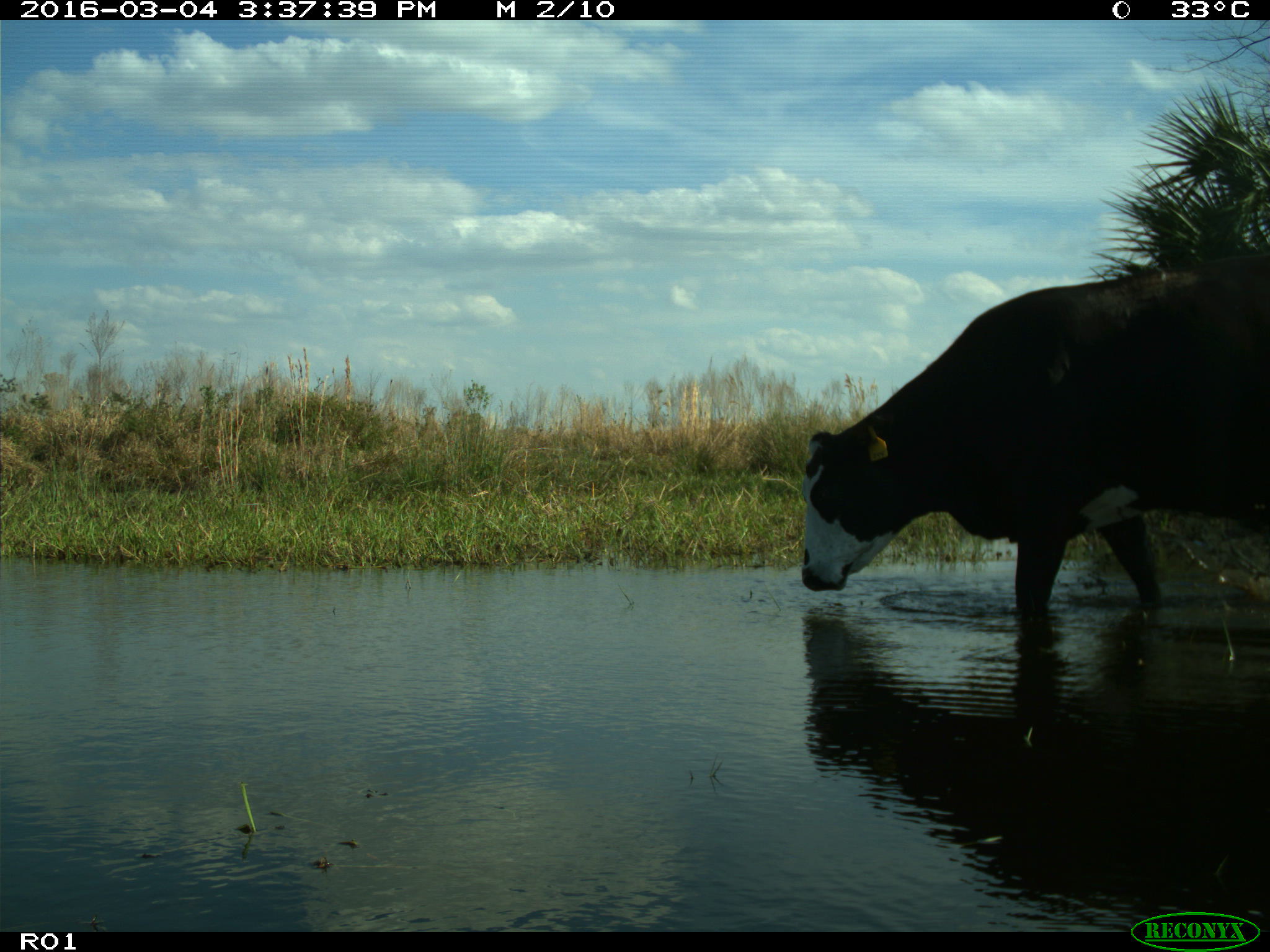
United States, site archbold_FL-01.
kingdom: Animalia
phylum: Chordata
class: Mammalia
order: Artiodactyla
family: Bovidae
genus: Bos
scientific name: Bos taurus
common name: domestic cow